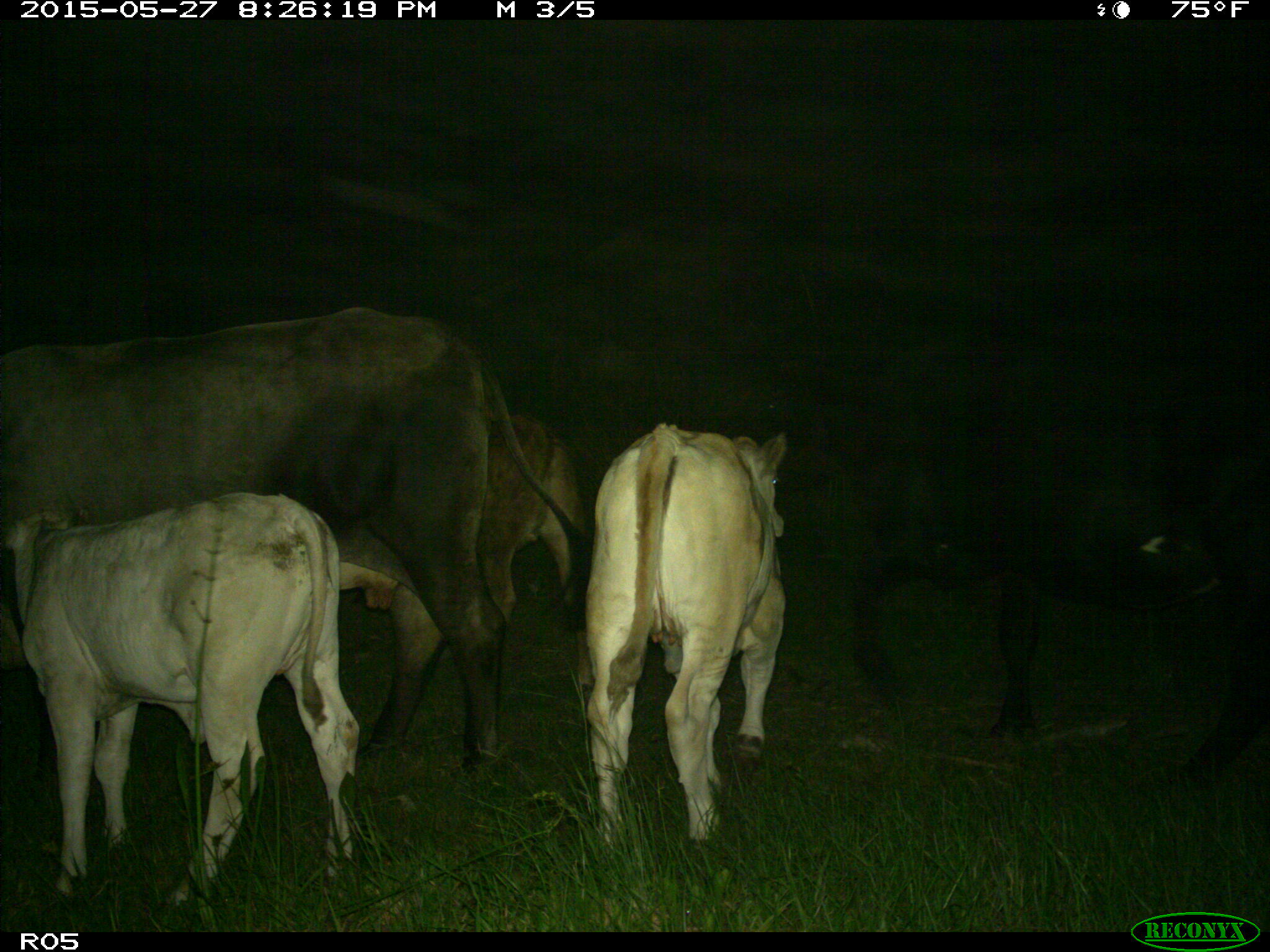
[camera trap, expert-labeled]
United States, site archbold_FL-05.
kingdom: Animalia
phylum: Chordata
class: Mammalia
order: Artiodactyla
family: Bovidae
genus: Bos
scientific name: Bos taurus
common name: domestic cow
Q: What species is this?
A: Bos taurus (domestic cow).